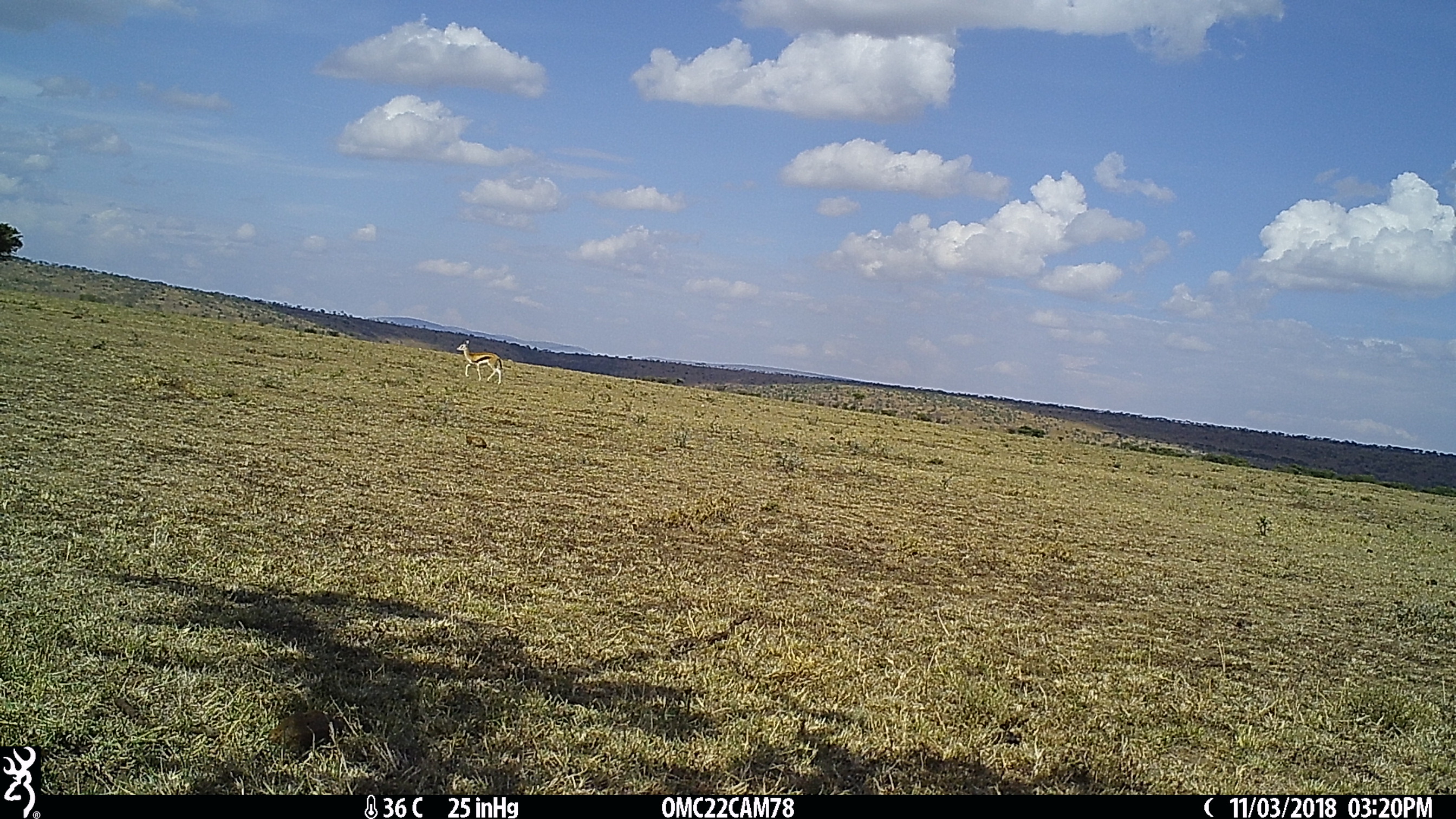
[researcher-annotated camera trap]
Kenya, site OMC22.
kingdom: Animalia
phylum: Chordata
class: Mammalia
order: Artiodactyla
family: Bovidae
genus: Eudorcas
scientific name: Eudorcas thomsonii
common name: thomon's gazelle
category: gazelle thomsons